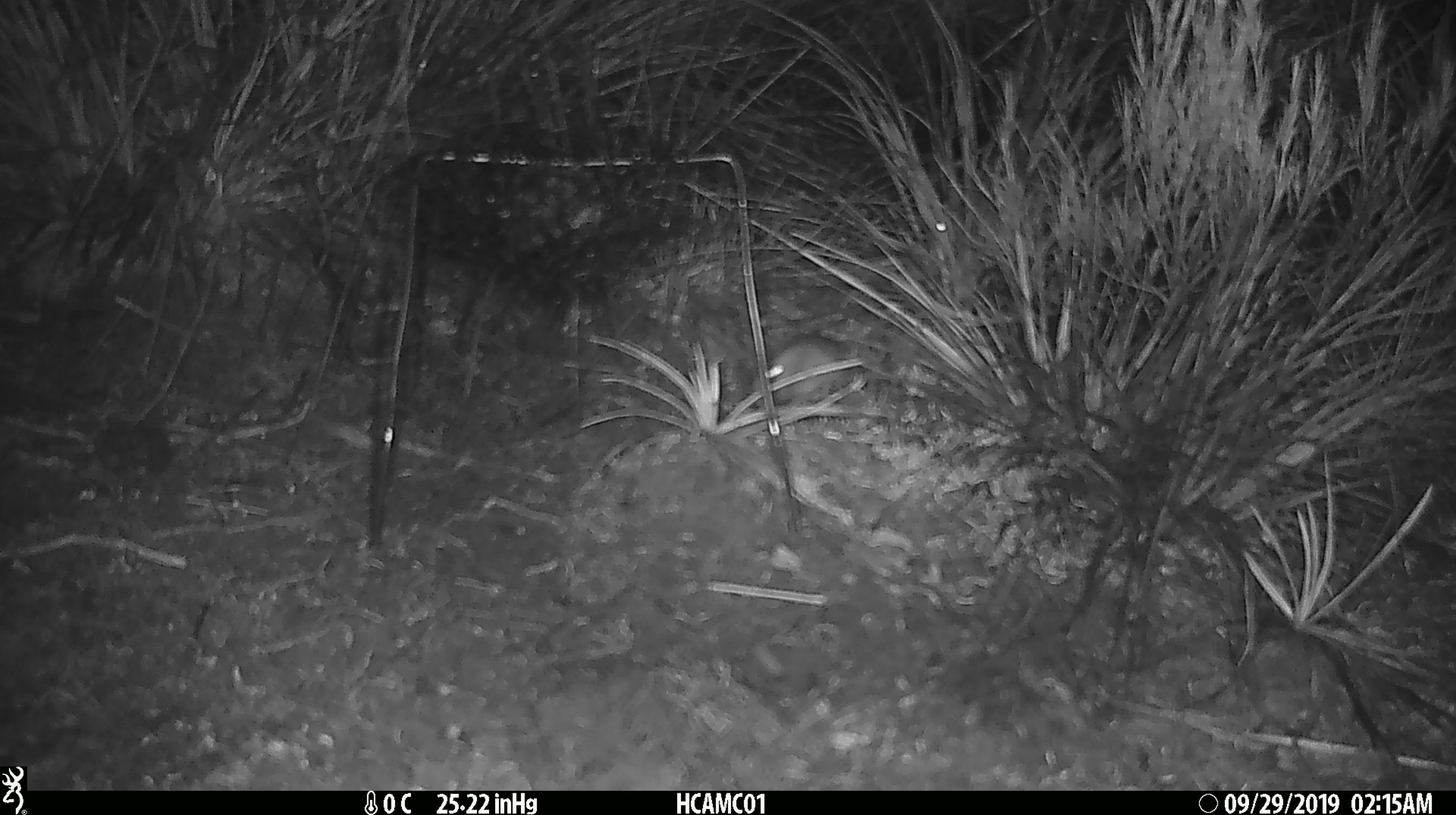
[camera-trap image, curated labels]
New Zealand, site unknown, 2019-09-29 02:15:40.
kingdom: Animalia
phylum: Chordata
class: Mammalia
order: Rodentia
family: Muridae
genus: Mus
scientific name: Mus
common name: mouse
Mouse (Mus).